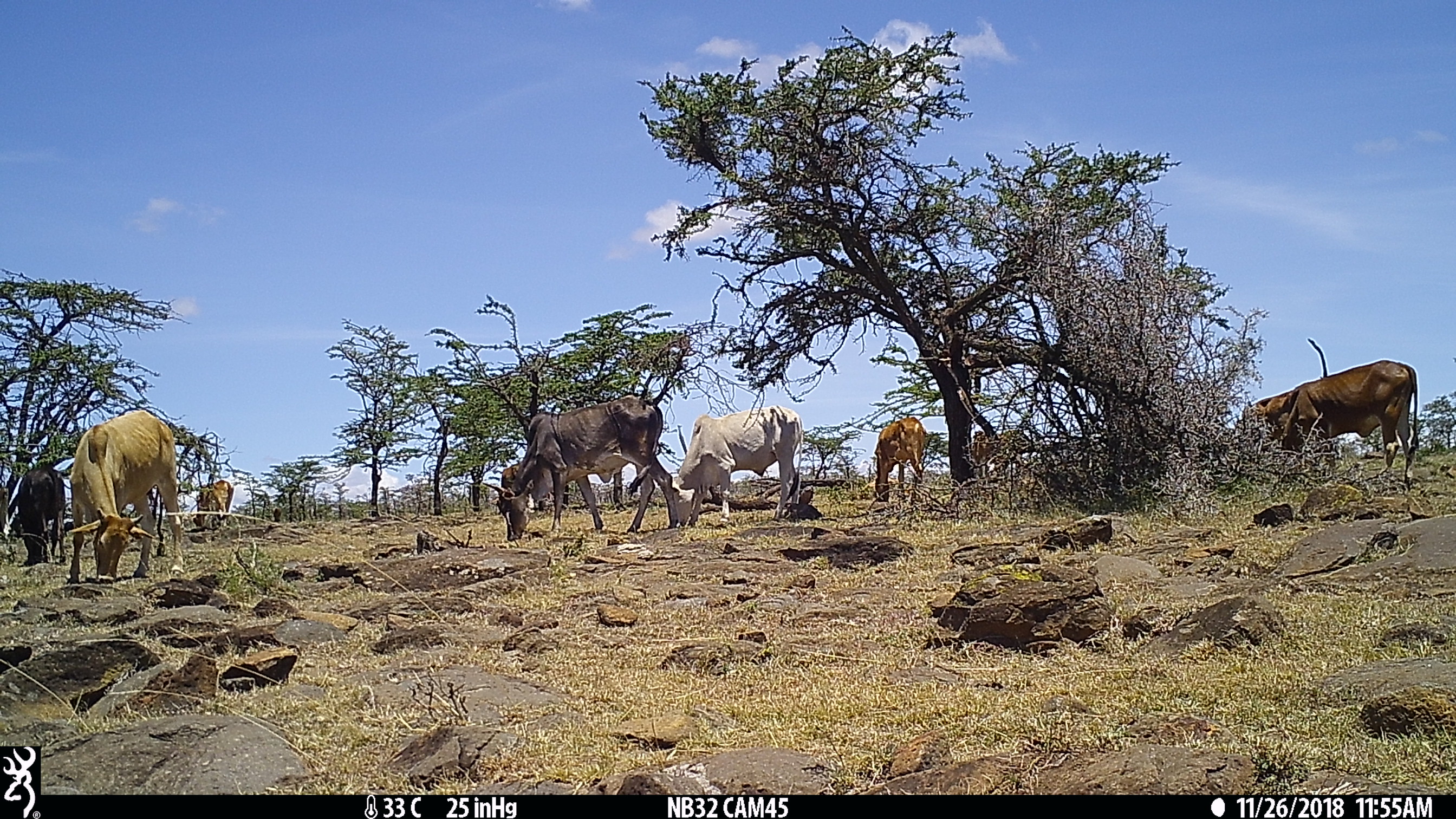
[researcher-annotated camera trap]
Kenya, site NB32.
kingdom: Animalia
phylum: Chordata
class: Mammalia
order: Artiodactyla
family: Bovidae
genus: Bos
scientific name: Bos taurus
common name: cattle